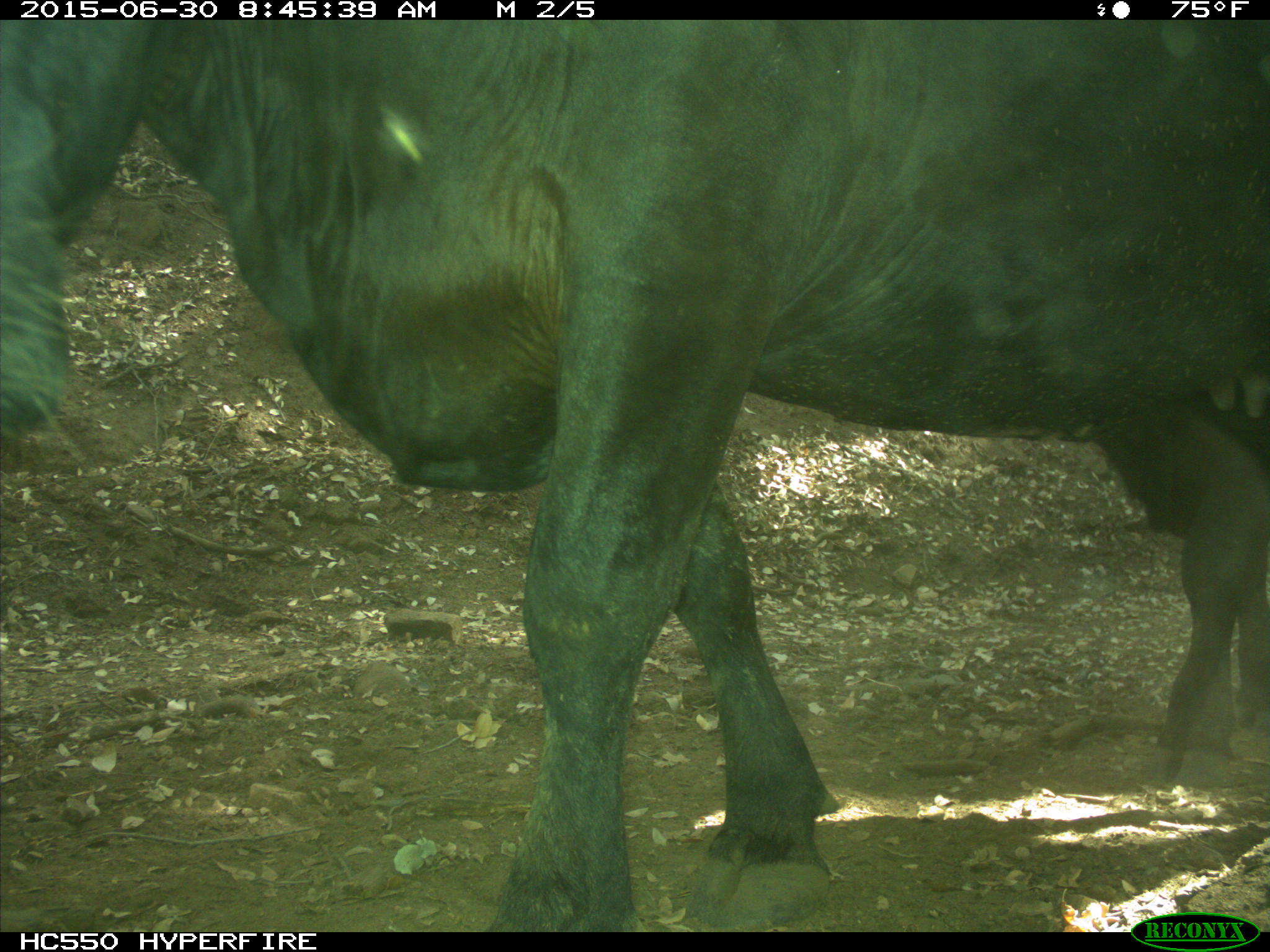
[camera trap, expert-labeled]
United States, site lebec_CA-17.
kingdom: Animalia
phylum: Chordata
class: Mammalia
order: Artiodactyla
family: Bovidae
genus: Bos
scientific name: Bos taurus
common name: domestic cow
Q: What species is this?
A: Bos taurus (domestic cow).